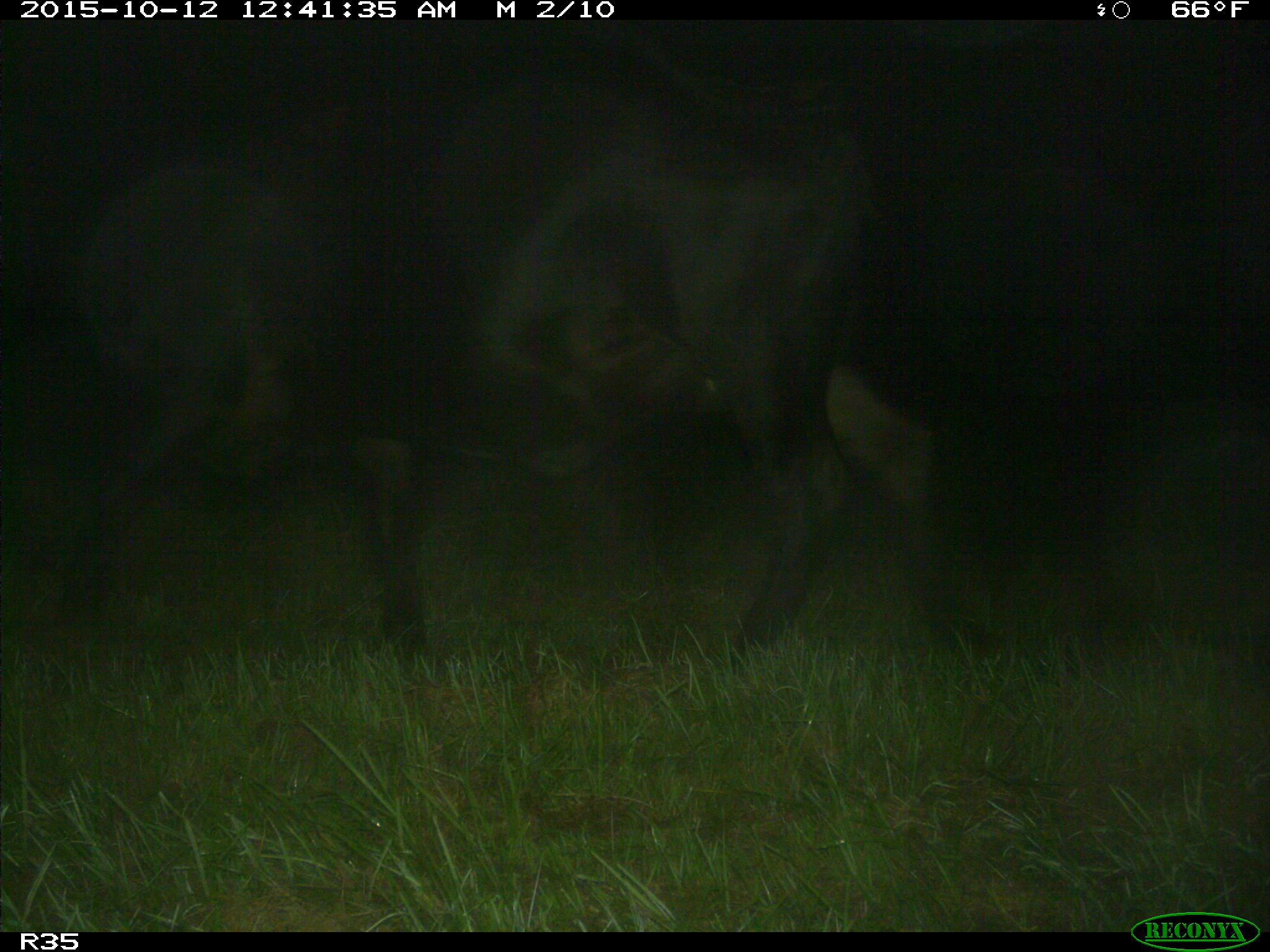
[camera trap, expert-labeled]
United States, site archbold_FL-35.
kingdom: Animalia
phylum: Chordata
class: Mammalia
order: Artiodactyla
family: Bovidae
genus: Bos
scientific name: Bos taurus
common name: domestic cow